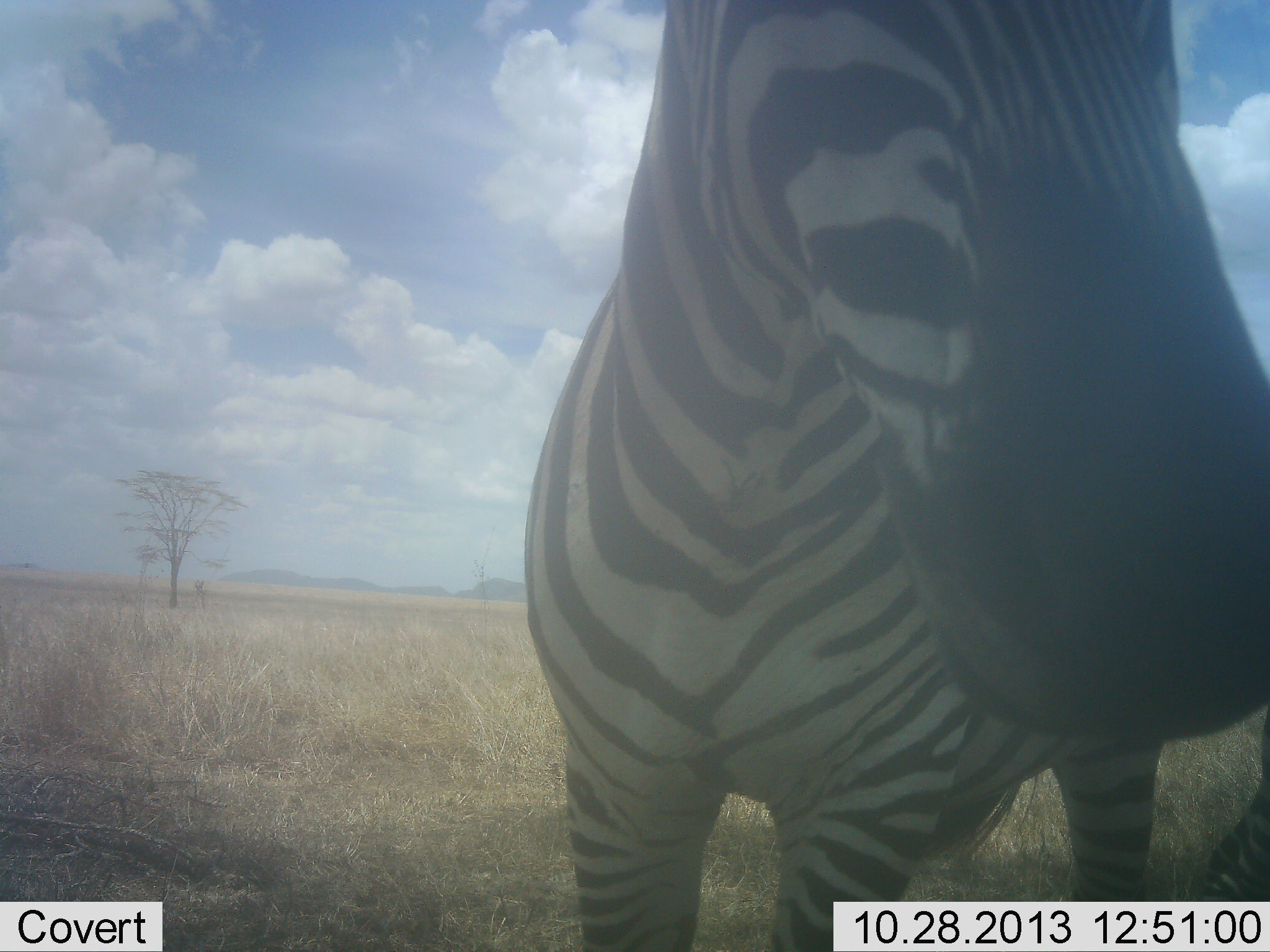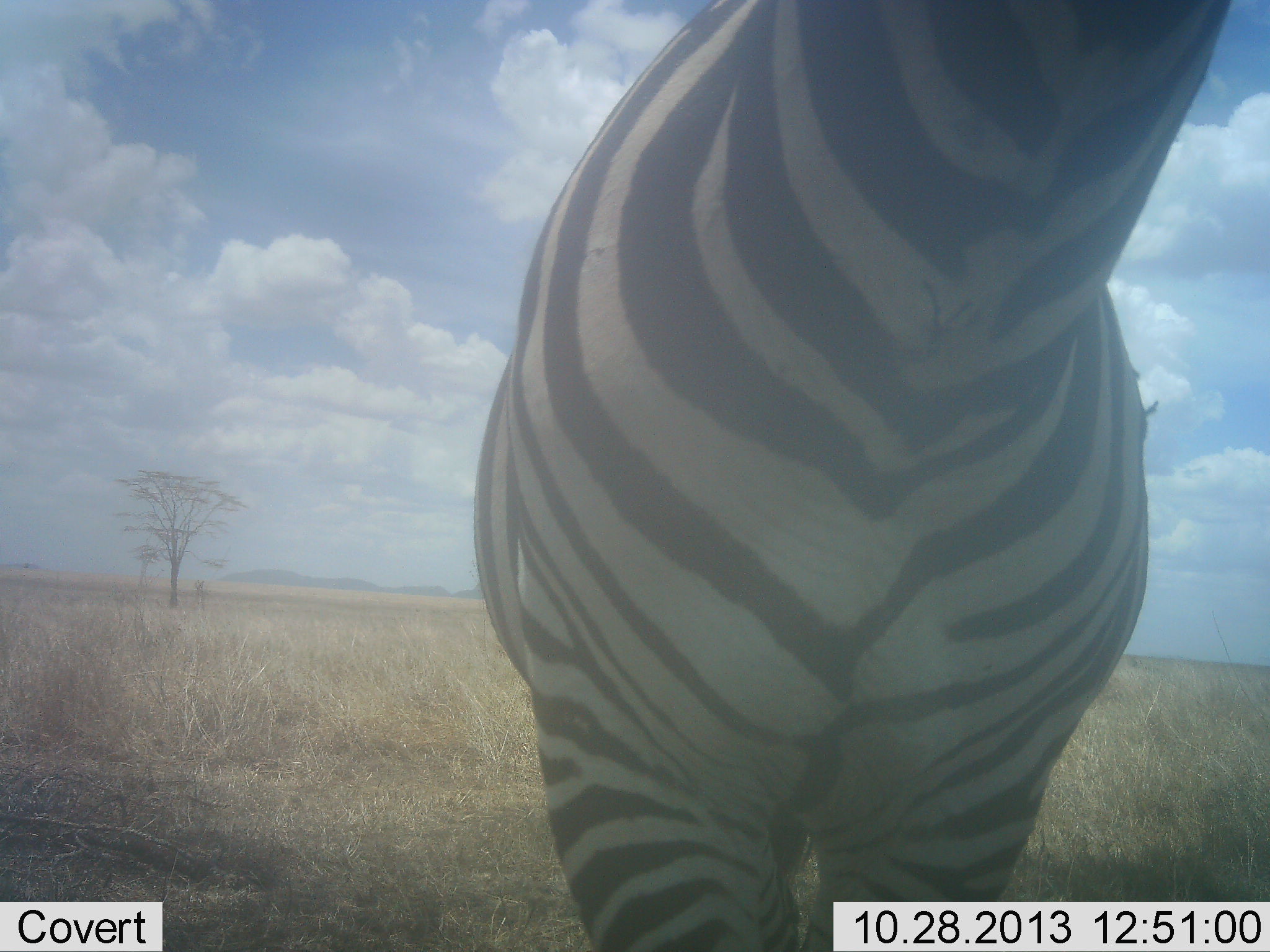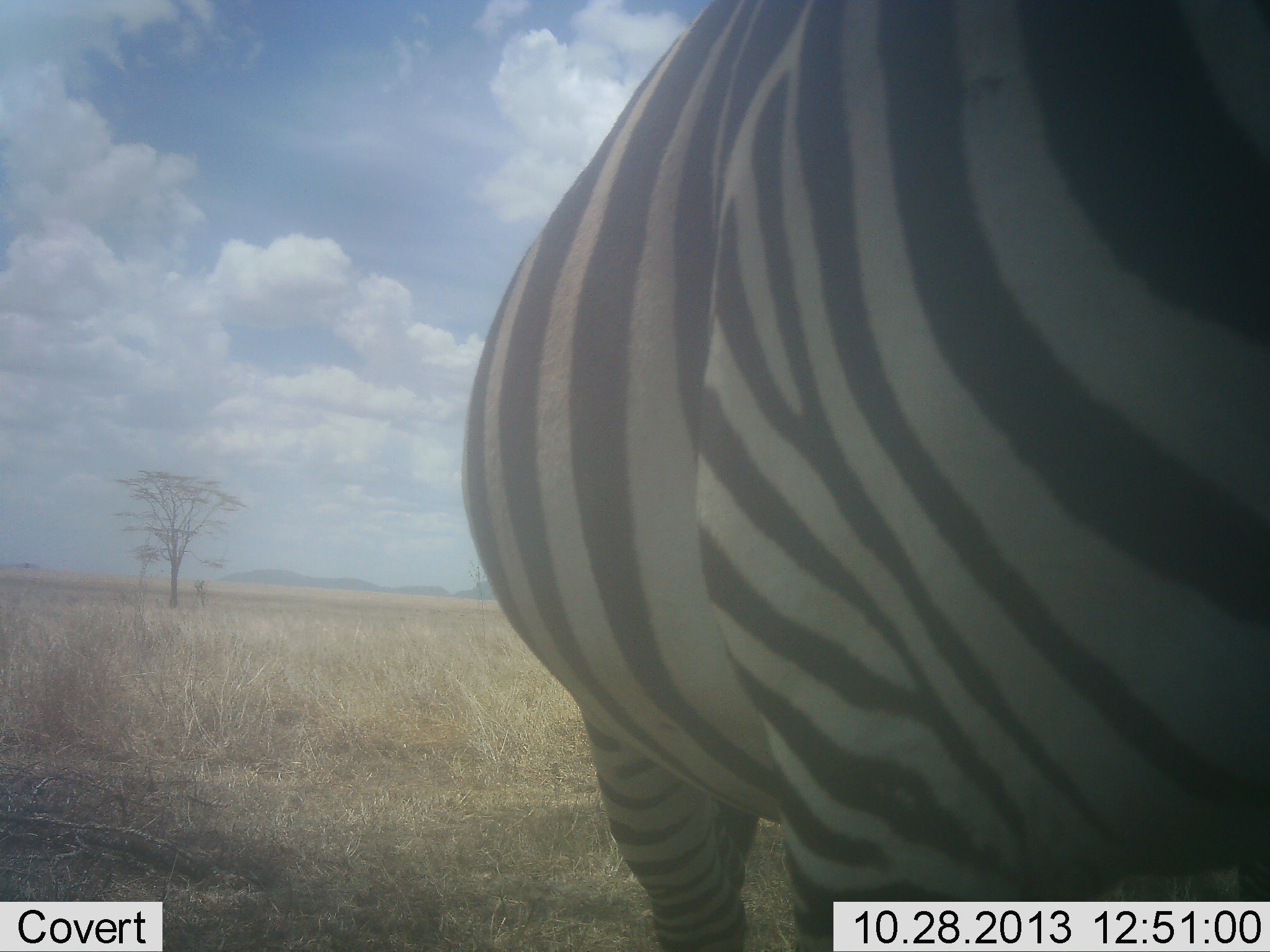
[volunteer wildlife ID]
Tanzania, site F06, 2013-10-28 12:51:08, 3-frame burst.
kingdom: Animalia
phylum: Chordata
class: Mammalia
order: Perissodactyla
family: Equidae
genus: Equus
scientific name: Equus quagga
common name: plains zebra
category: zebra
Zebra (plains zebra) (Equus quagga), count 1. Behavior (volunteer vote fractions): standing 50%, resting 0%, moving 50%, interacting 10%. Young present (vote fraction): 0%. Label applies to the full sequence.